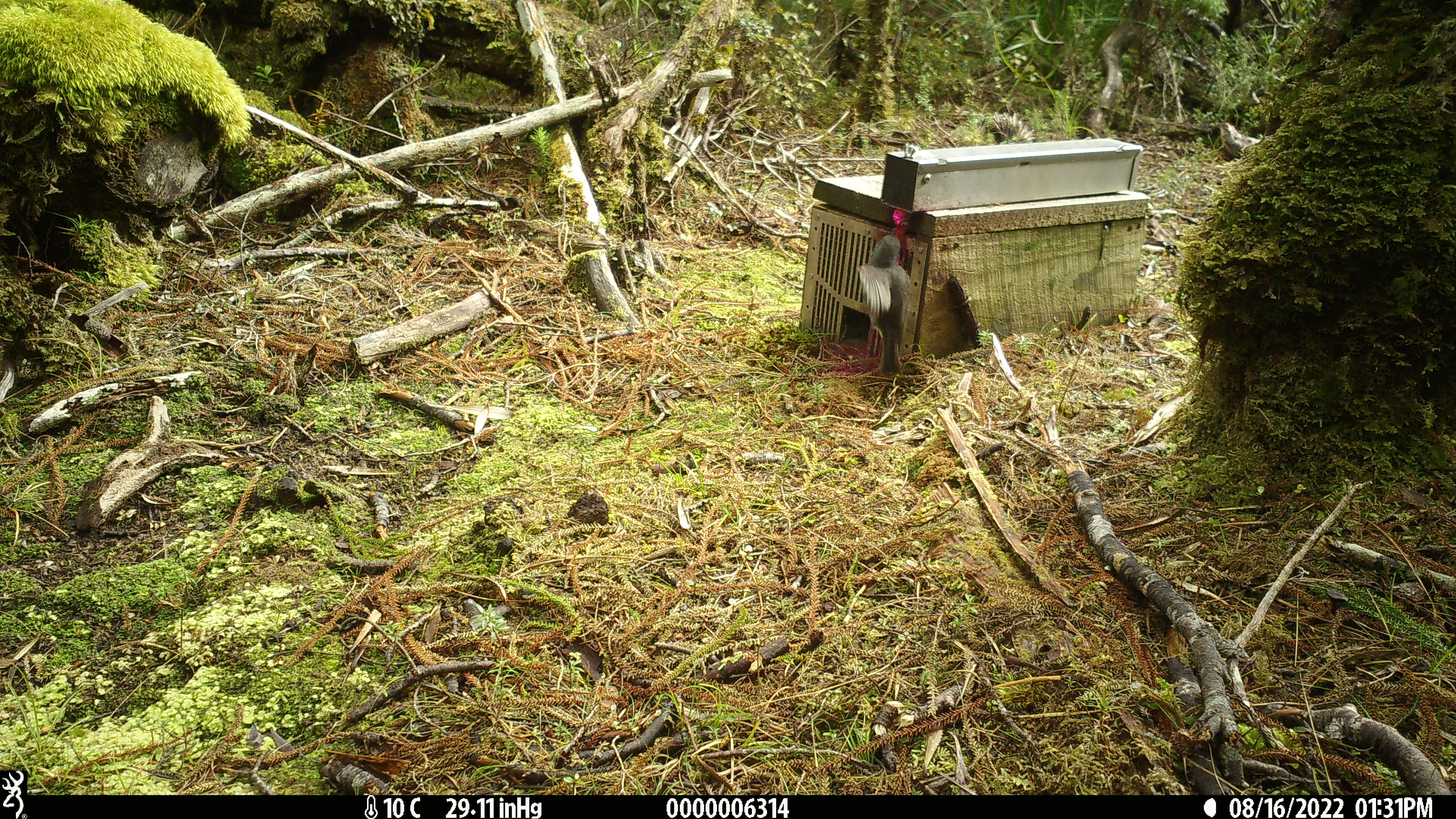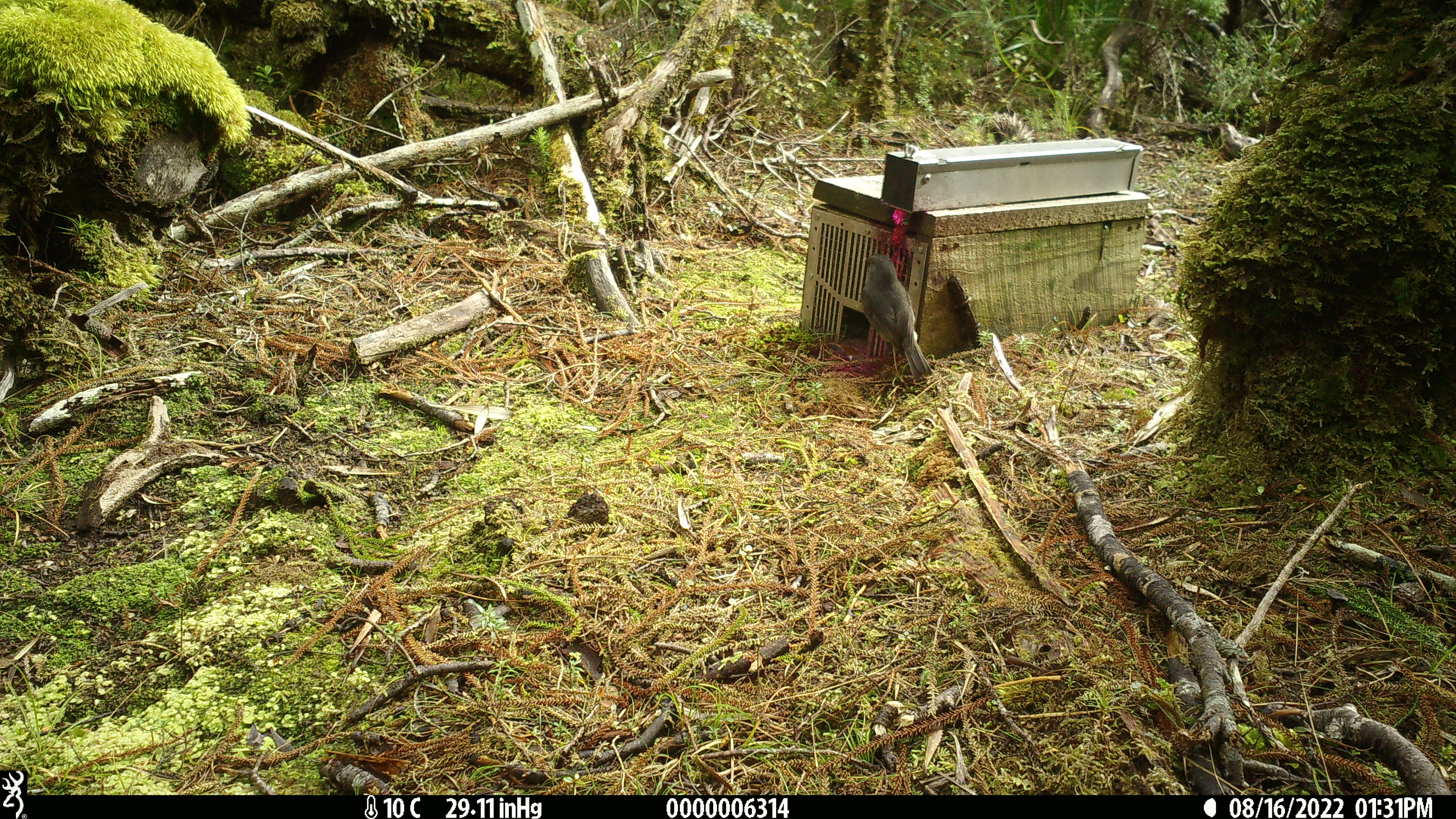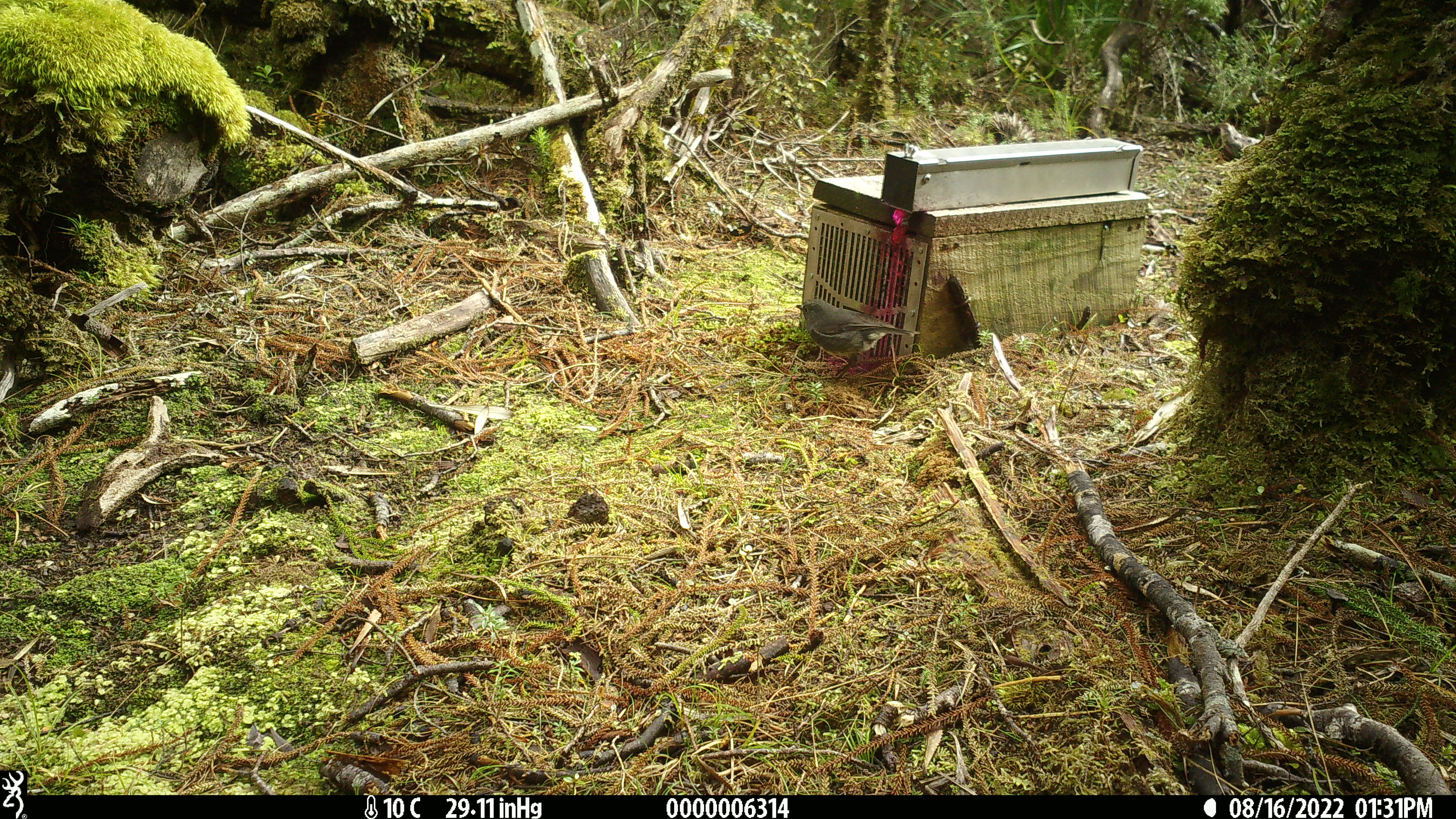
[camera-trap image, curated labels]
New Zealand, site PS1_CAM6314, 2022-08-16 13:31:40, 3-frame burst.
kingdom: Animalia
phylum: Chordata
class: Aves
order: Passeriformes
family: Petroicidae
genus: Petroica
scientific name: Petroica australis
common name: new zealand robin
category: robin